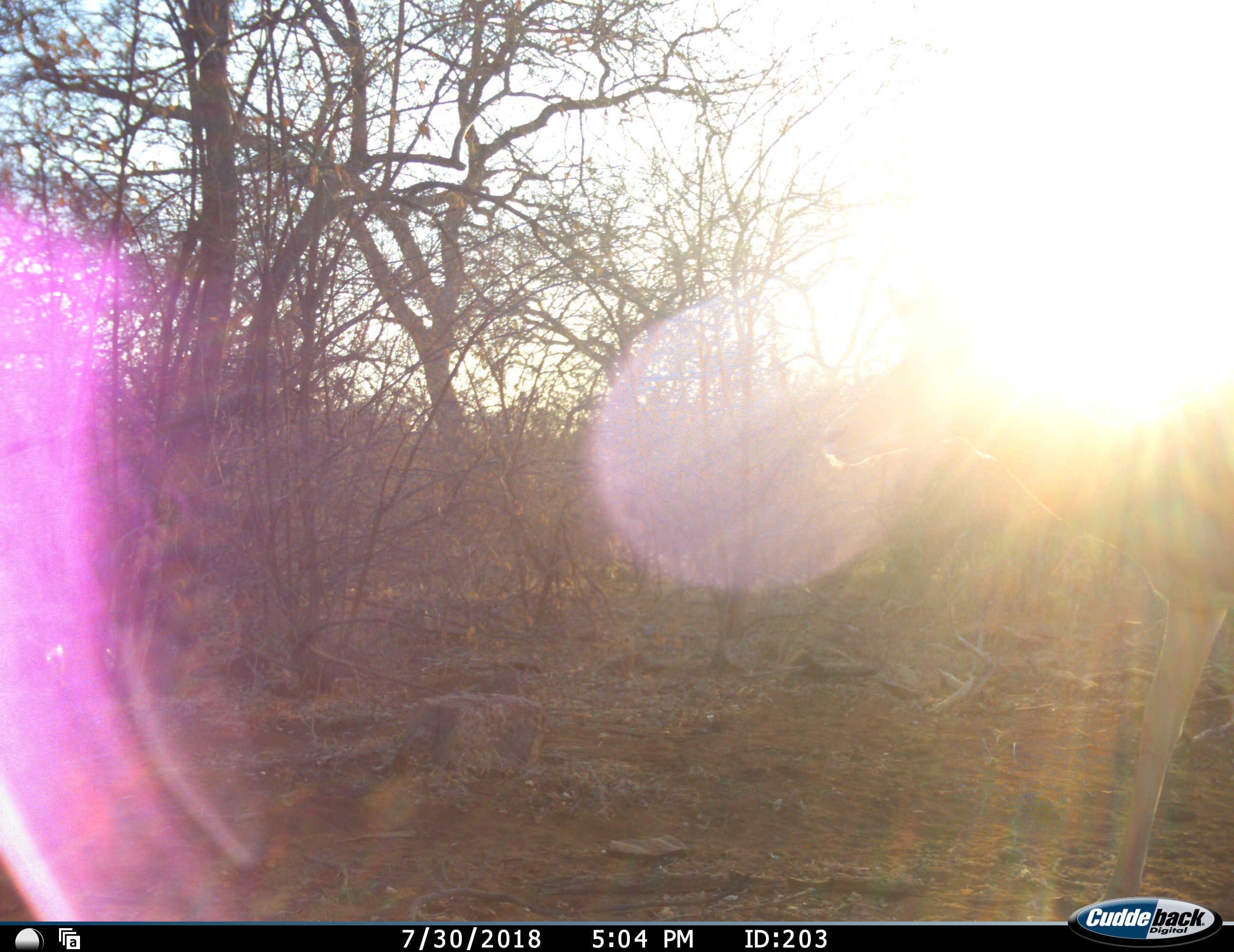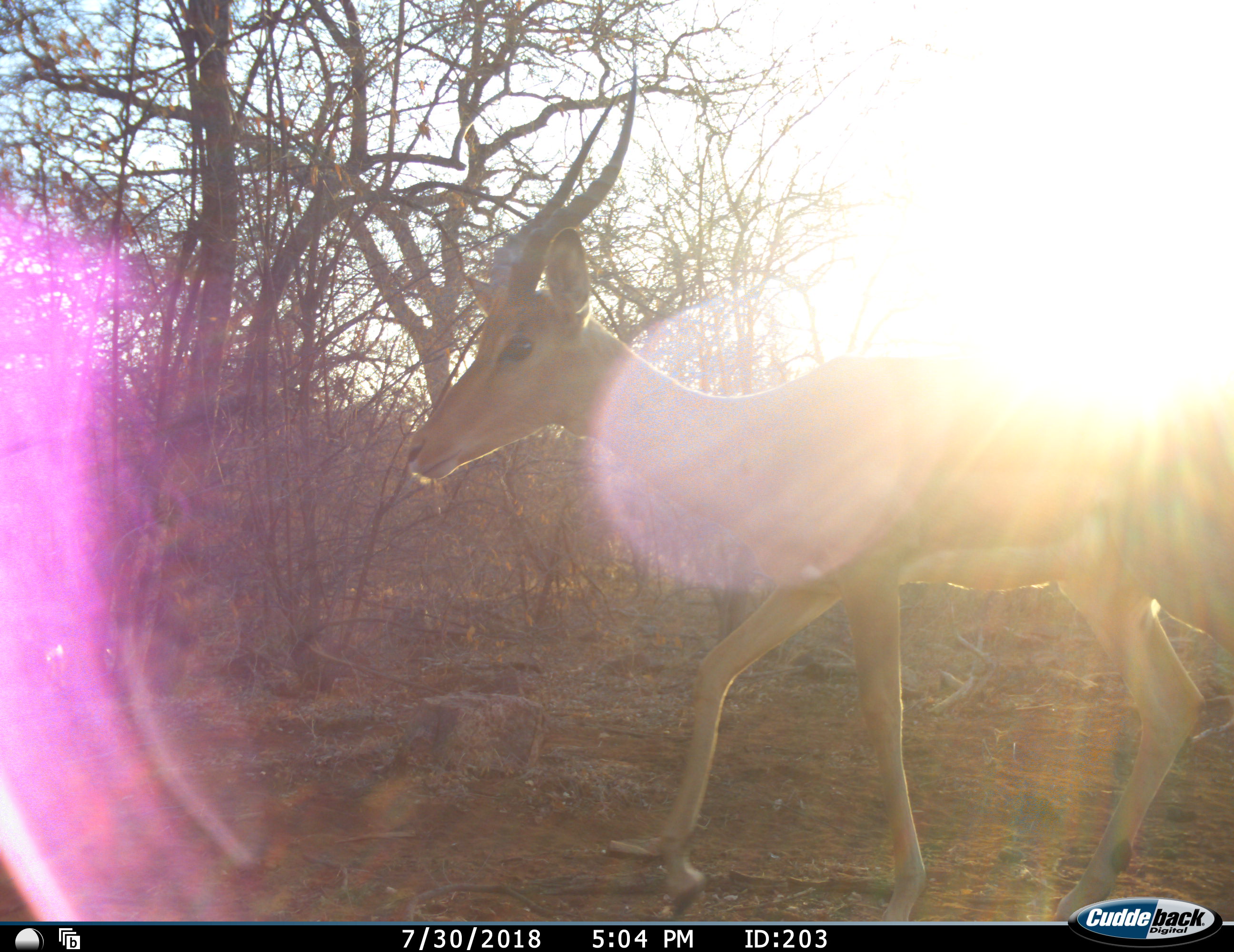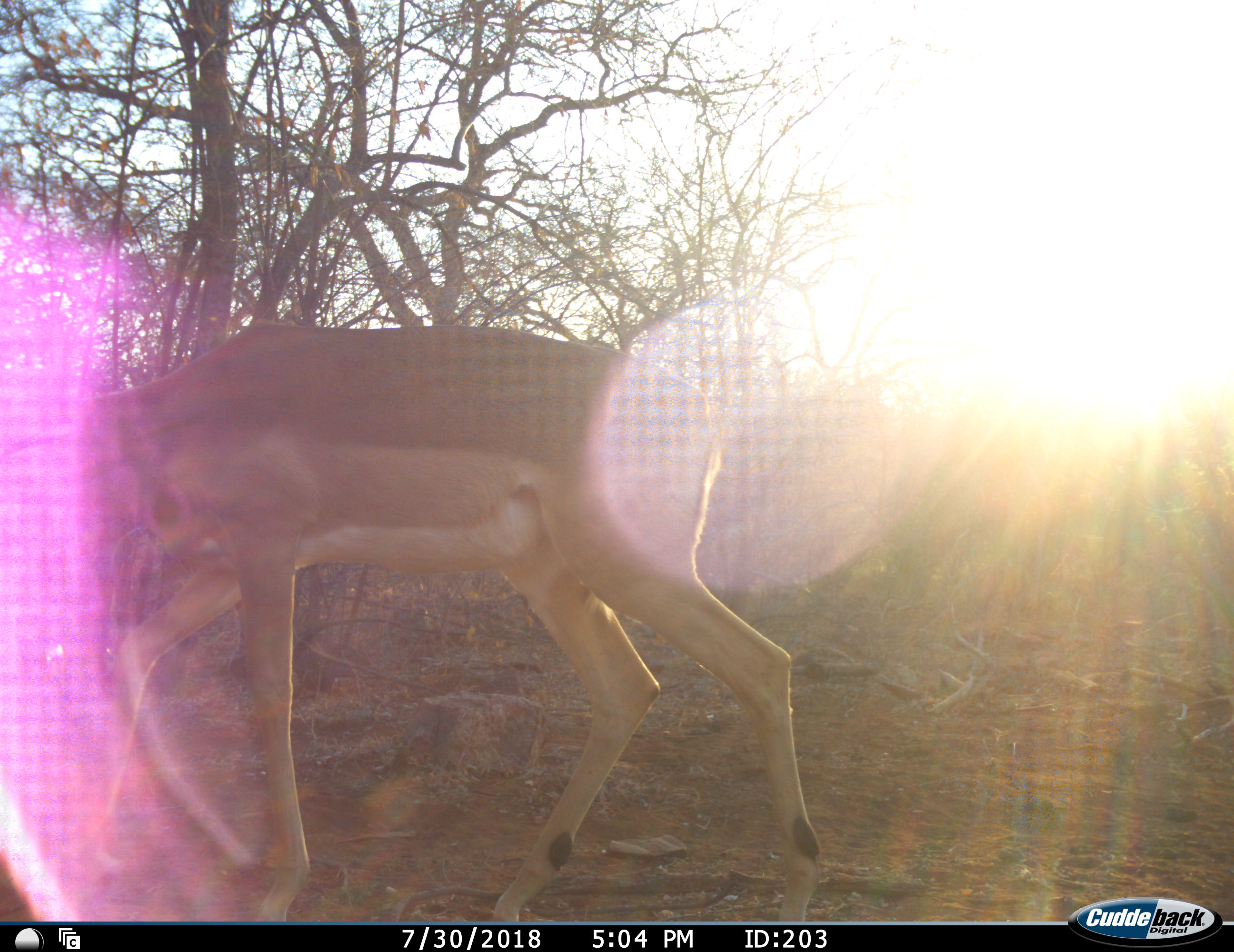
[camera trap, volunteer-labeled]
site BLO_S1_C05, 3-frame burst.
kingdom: Animalia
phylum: Chordata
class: Mammalia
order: Artiodactyla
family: Bovidae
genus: Aepyceros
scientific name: Aepyceros melampus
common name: impala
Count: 1.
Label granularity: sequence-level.